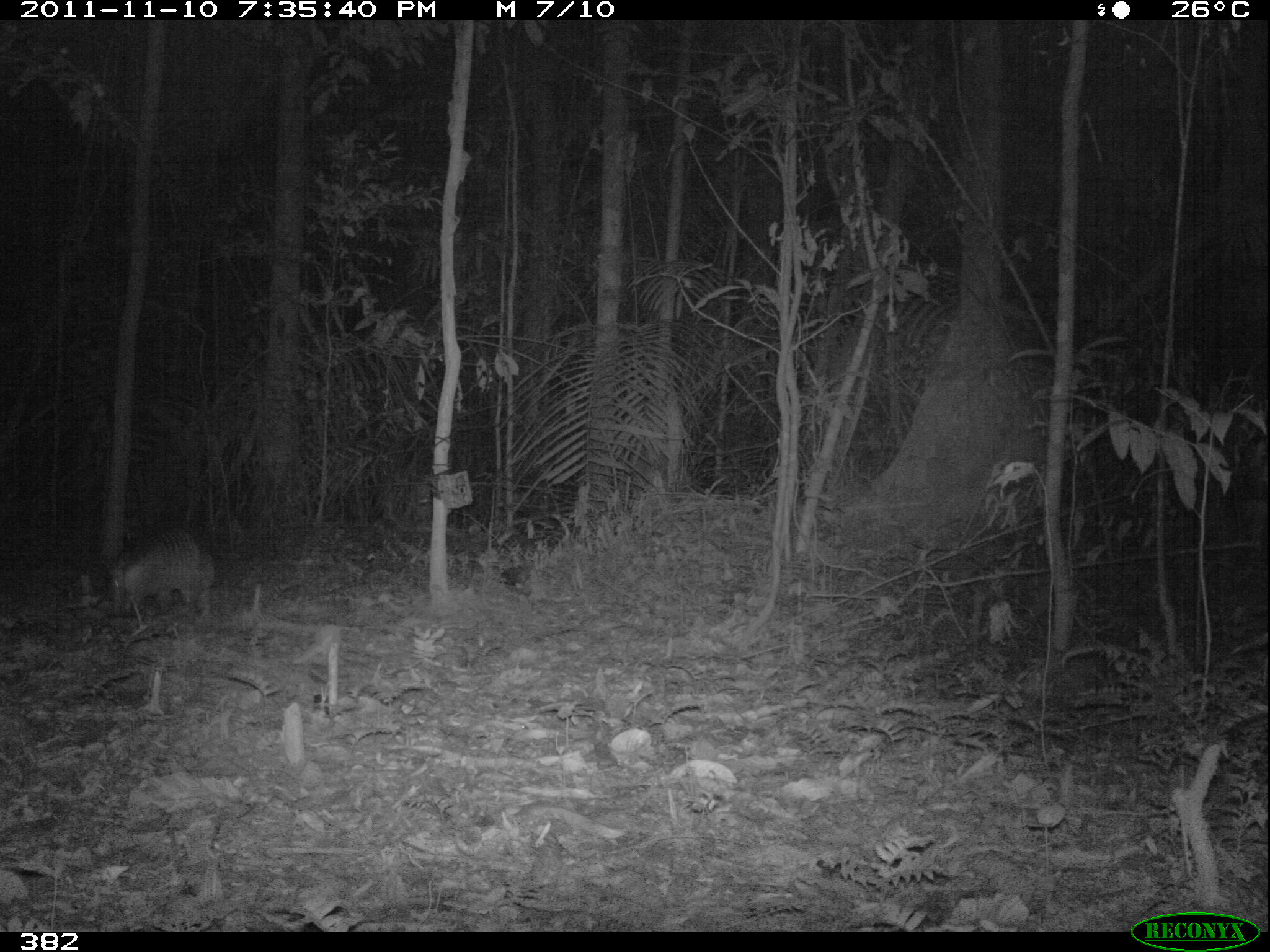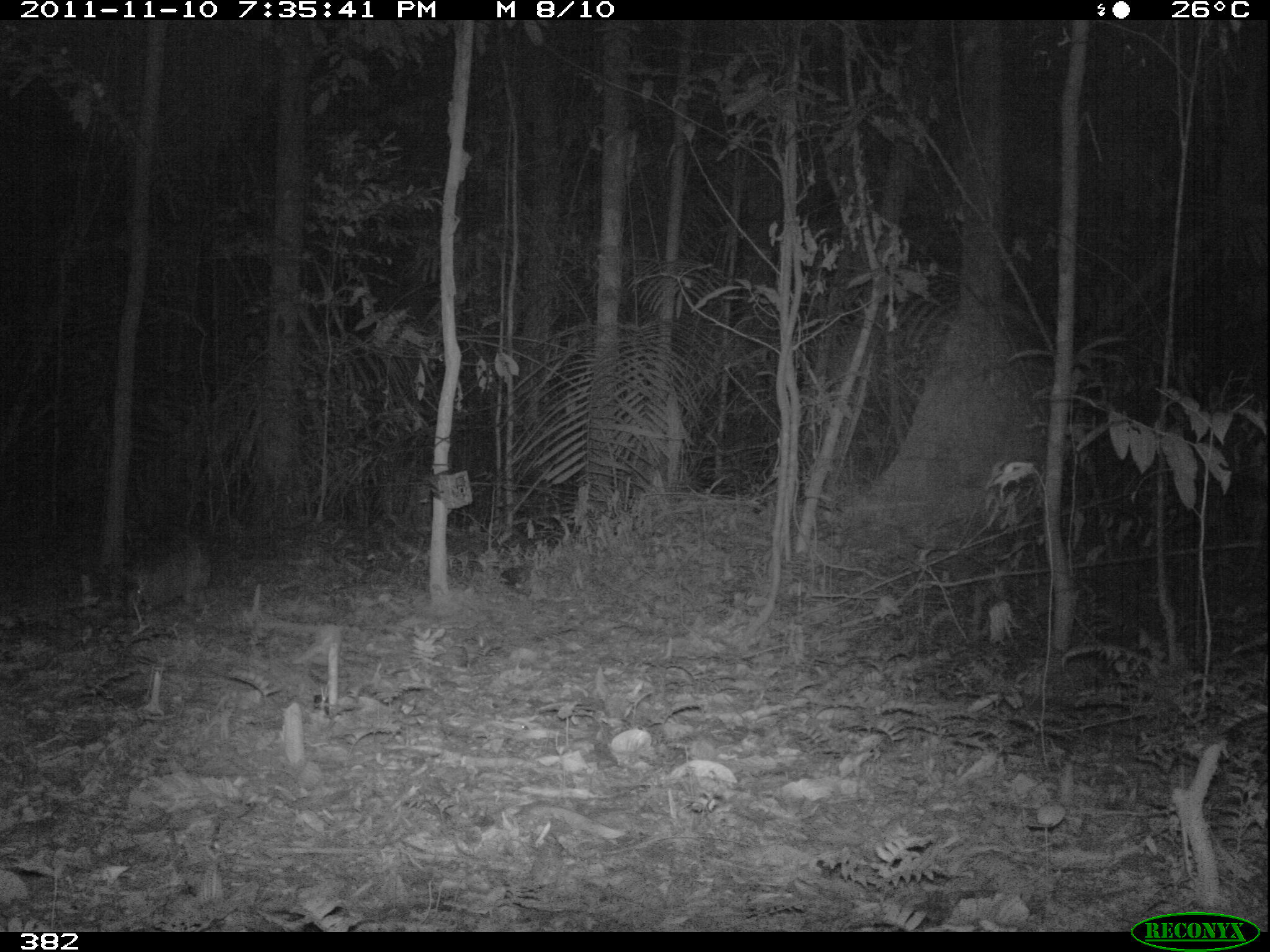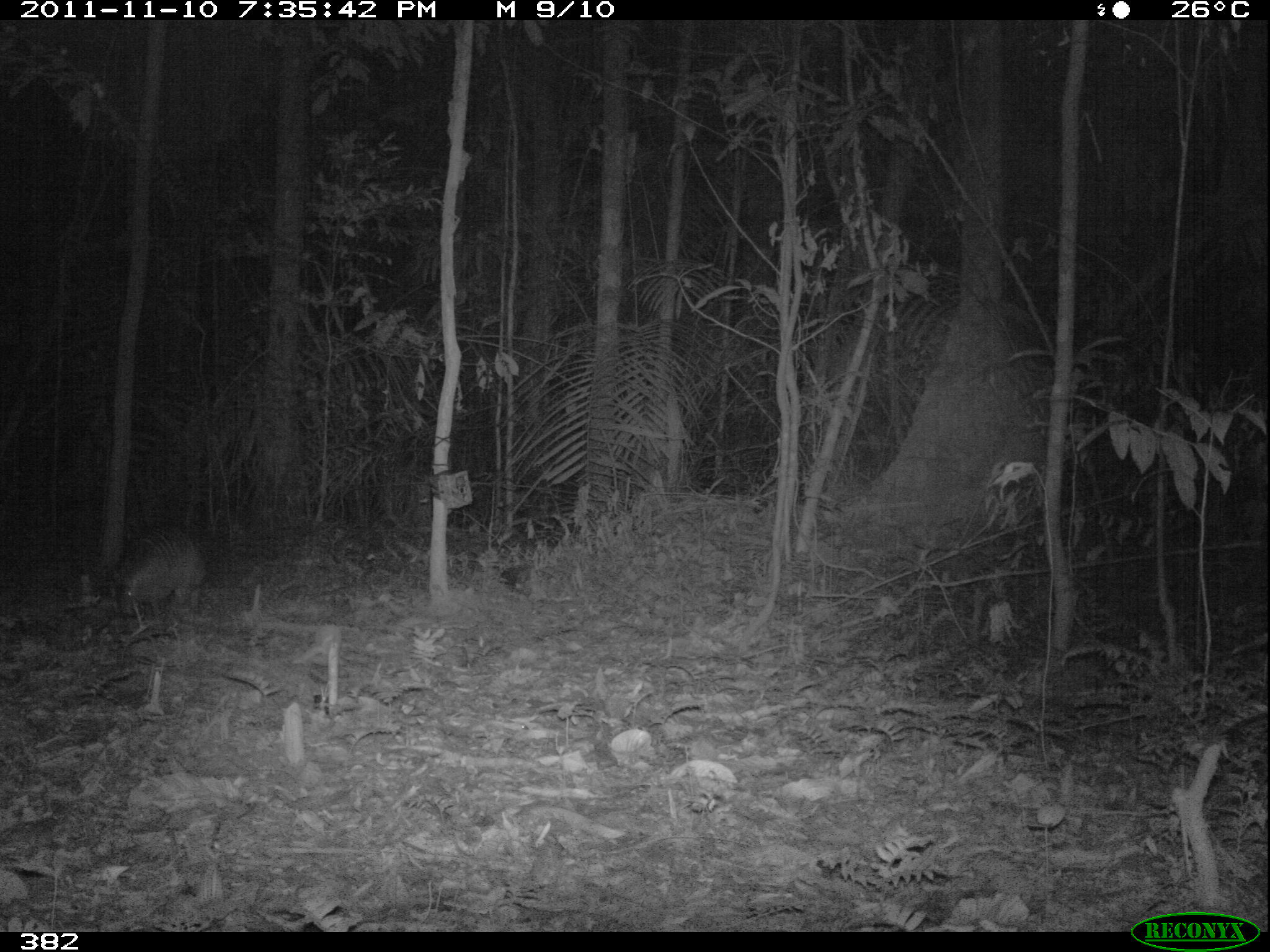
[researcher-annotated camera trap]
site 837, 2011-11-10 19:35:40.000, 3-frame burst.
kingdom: Animalia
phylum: Chordata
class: Mammalia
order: Cingulata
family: Dasypodidae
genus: Dasypus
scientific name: Dasypus novemcinctus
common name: nine-banded armadillo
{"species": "Dasypus novemcinctus (nine-banded armadillo)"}